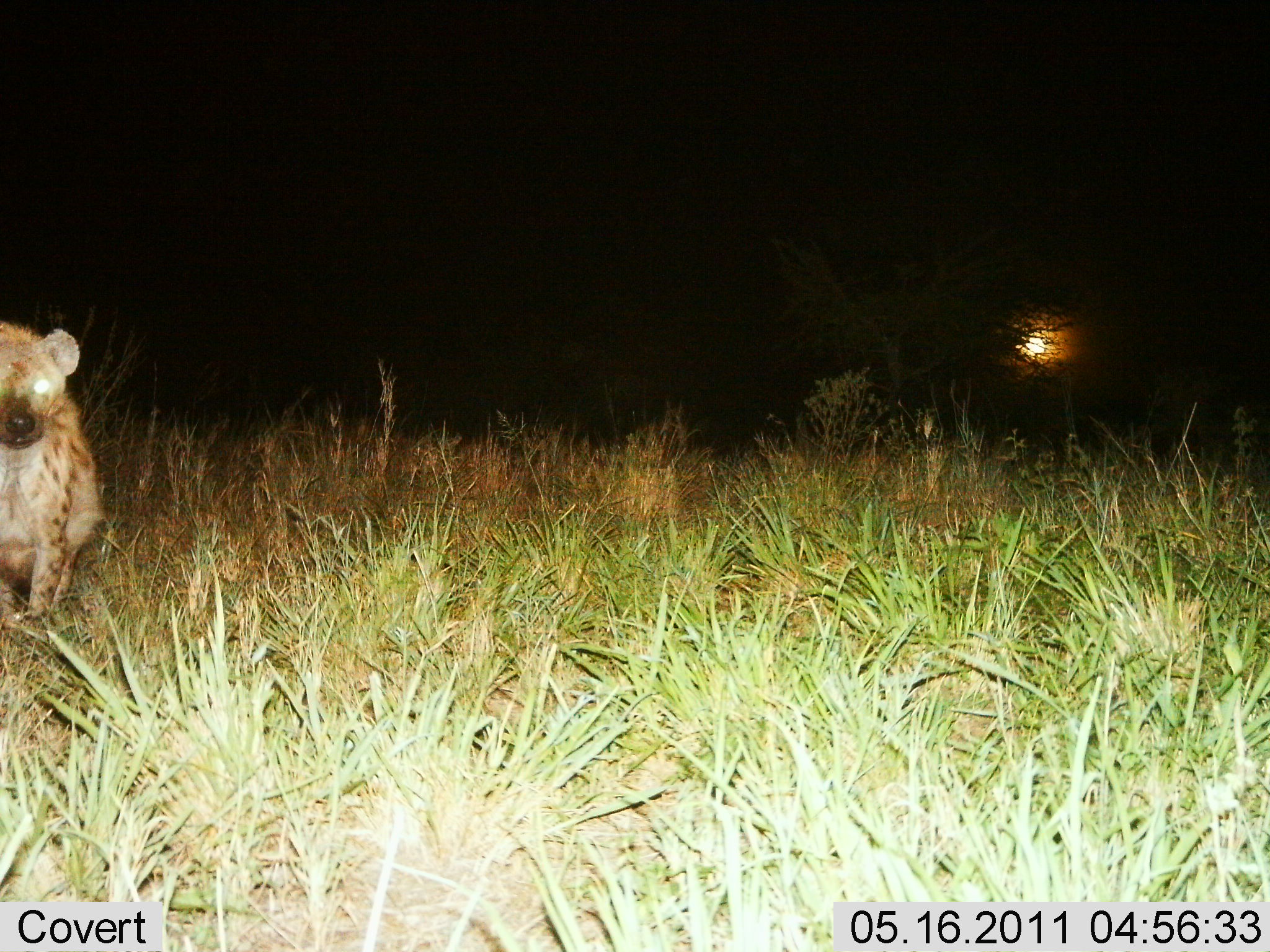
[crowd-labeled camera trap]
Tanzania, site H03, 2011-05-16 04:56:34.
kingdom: Animalia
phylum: Chordata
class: Mammalia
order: Carnivora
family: Hyaenidae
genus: Crocuta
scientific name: Crocuta crocuta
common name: spotted hyena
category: hyenaspotted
Hyenaspotted (spotted hyena) (Crocuta crocuta), count 1. Behavior (volunteer vote fractions): standing 42%, resting 58%, moving 0%, interacting 0%. Young present (vote fraction): 0%. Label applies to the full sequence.